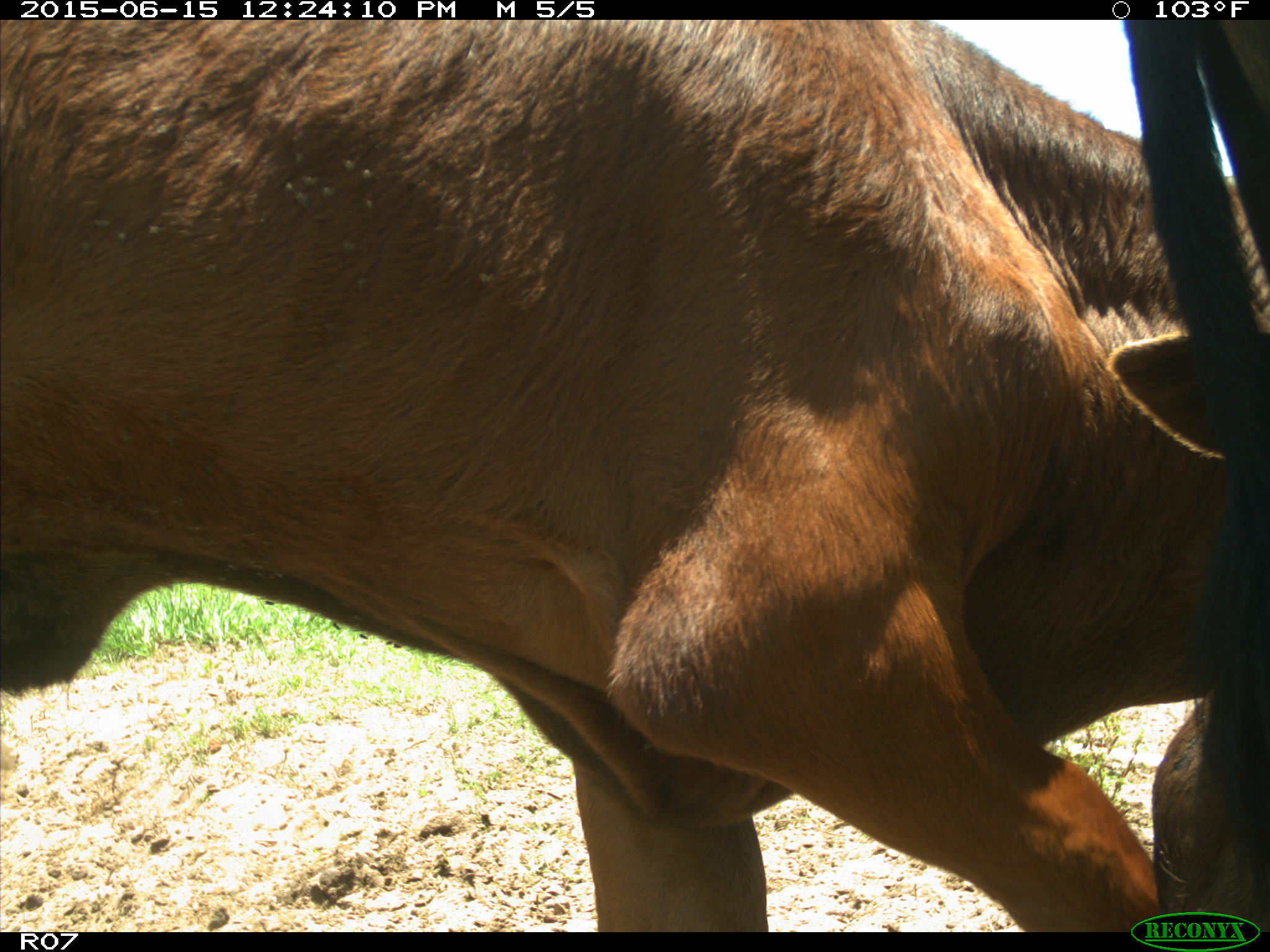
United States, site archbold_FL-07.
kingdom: Animalia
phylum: Chordata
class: Mammalia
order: Artiodactyla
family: Bovidae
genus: Bos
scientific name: Bos taurus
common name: domestic cow